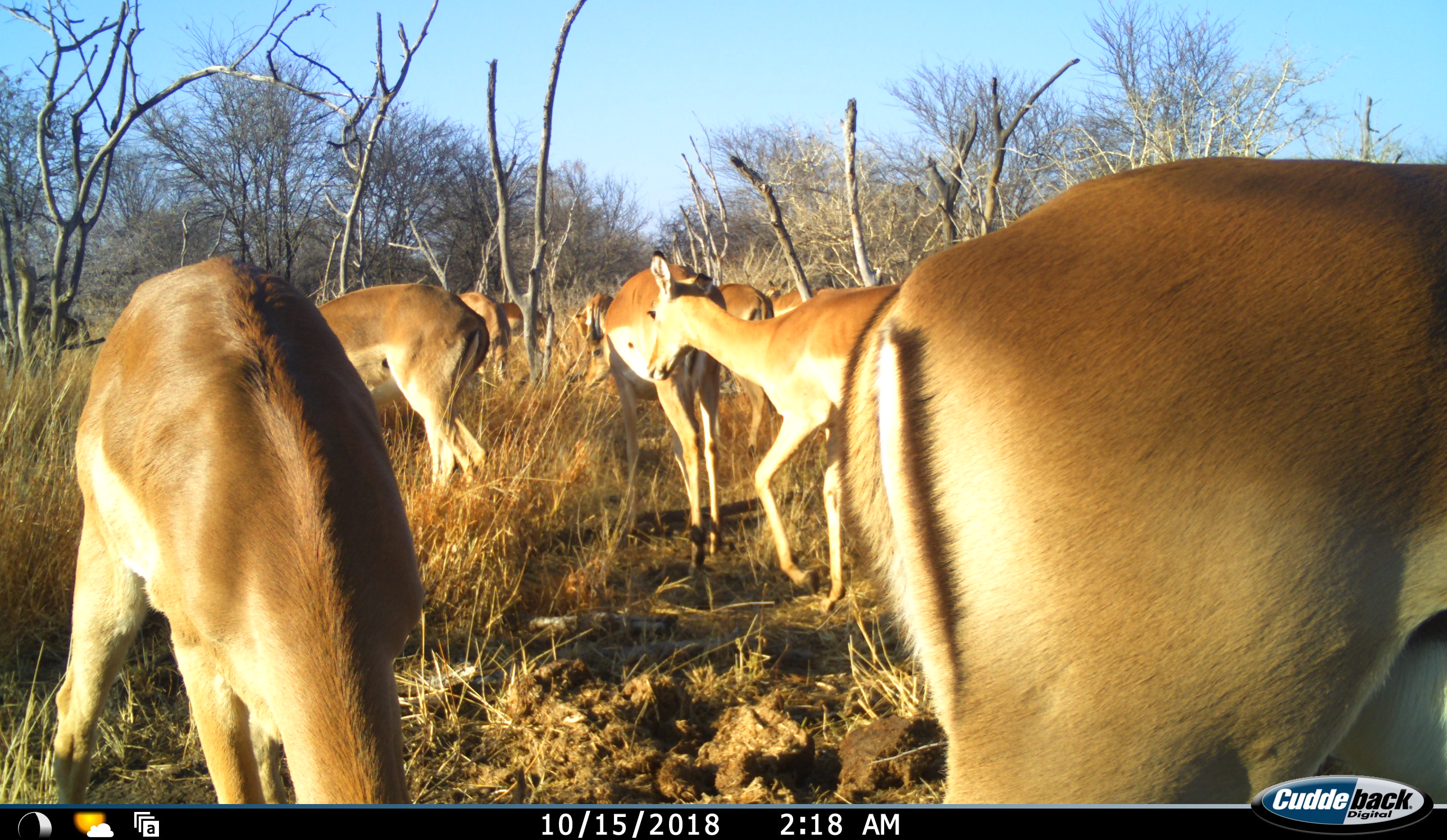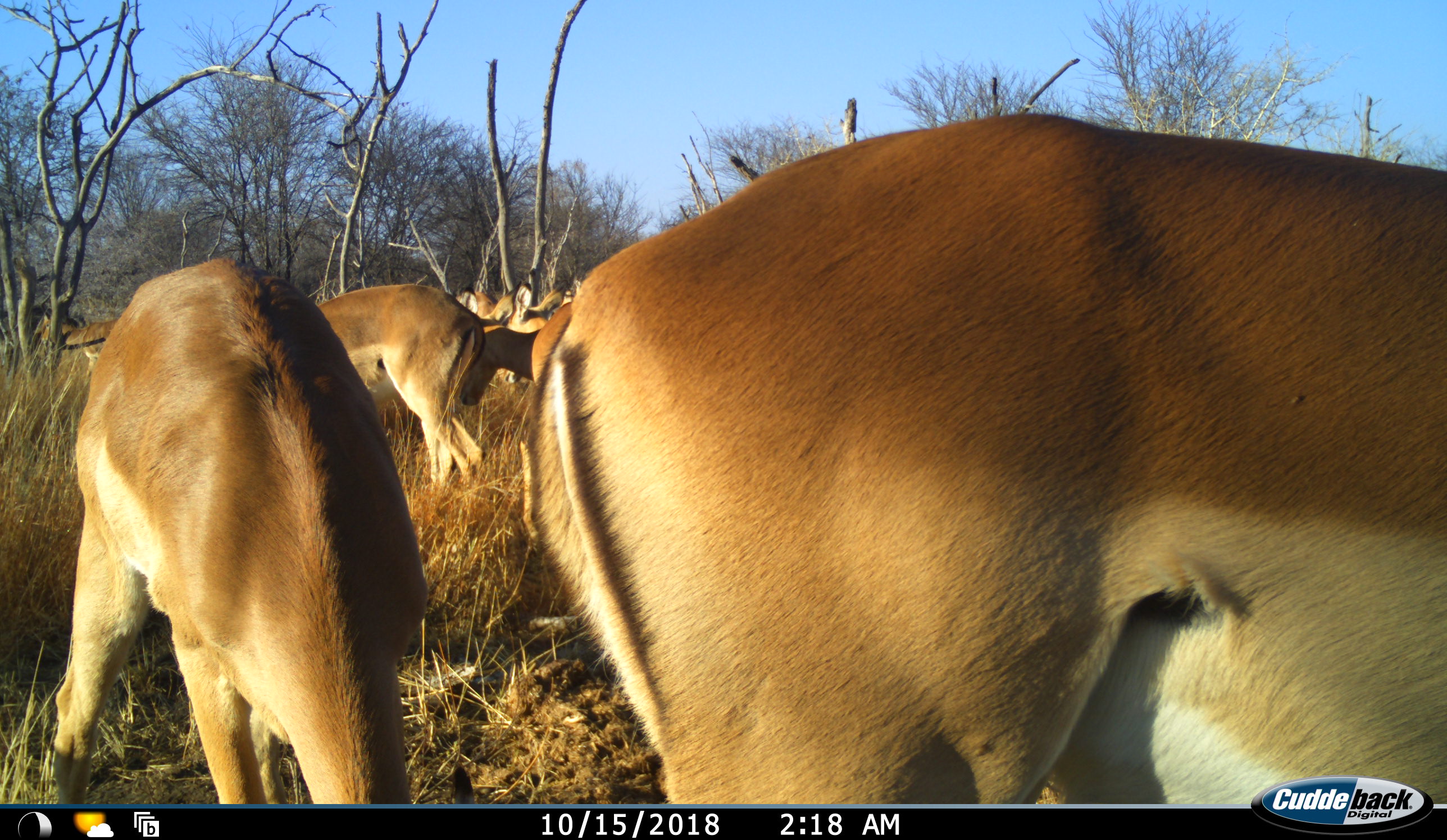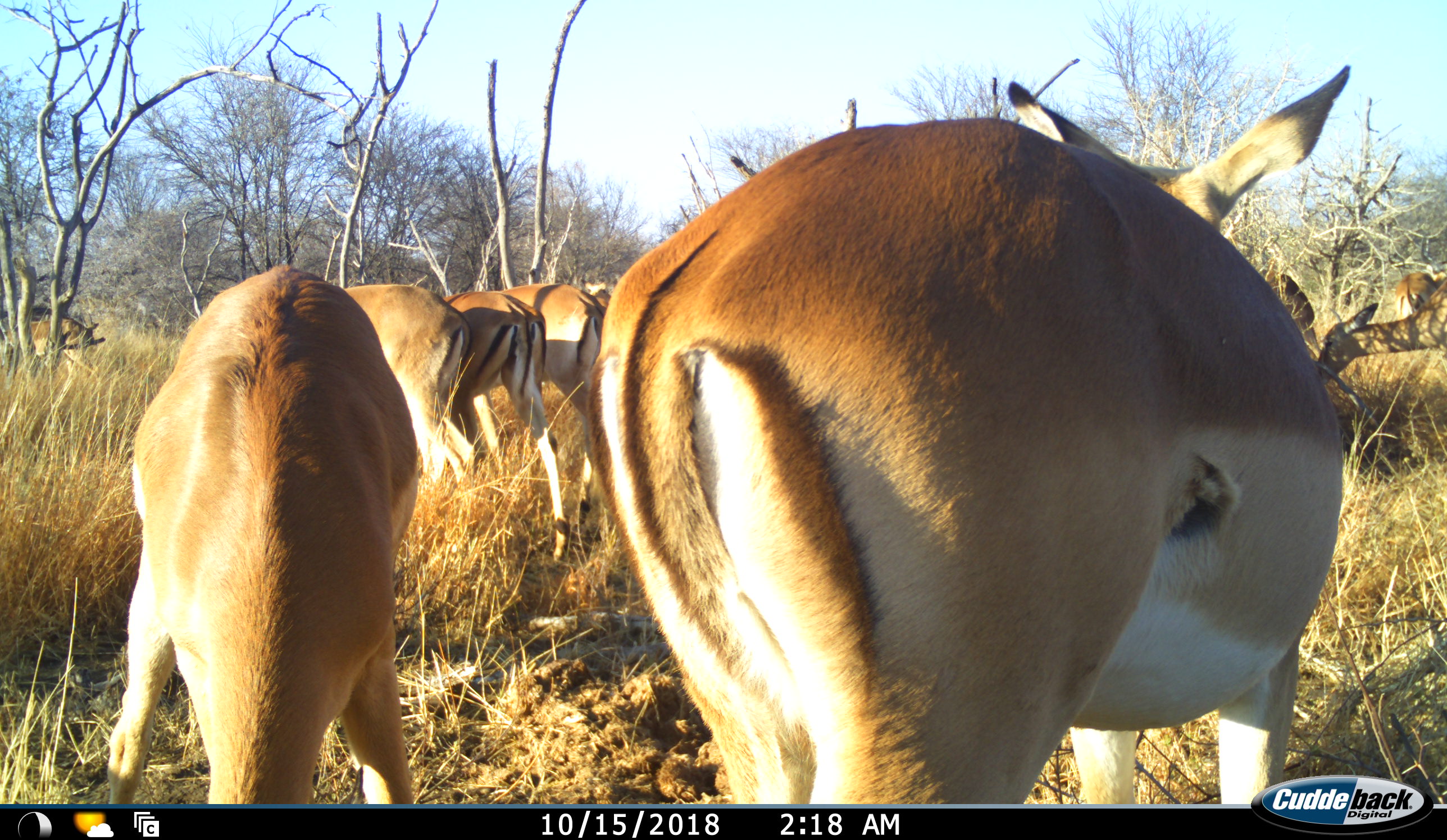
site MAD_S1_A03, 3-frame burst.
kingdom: Animalia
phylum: Chordata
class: Mammalia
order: Artiodactyla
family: Bovidae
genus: Aepyceros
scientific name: Aepyceros melampus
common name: impala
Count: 11-50.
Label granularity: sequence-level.